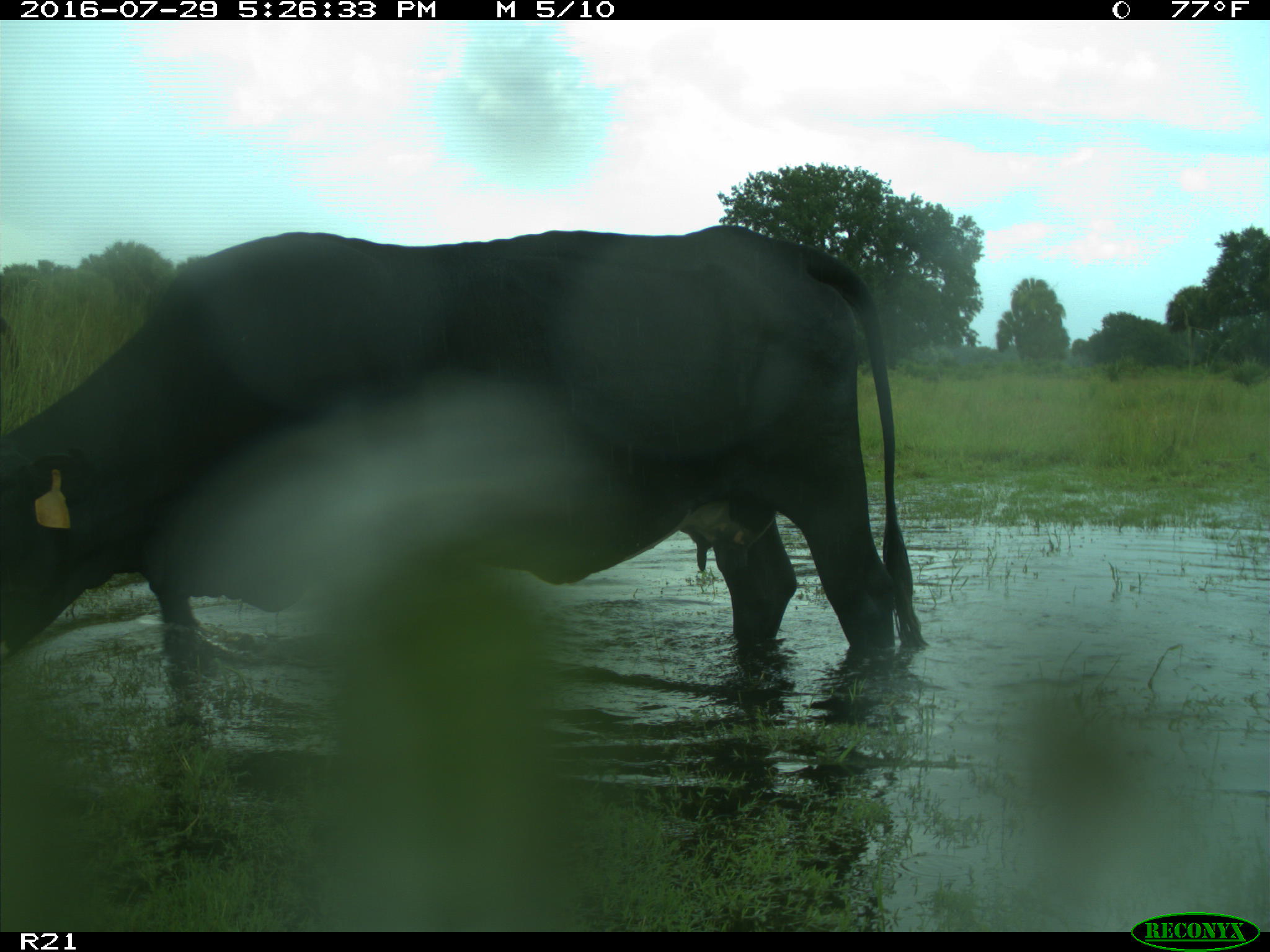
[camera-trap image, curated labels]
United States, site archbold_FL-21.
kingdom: Animalia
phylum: Chordata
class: Mammalia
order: Artiodactyla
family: Bovidae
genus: Bos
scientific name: Bos taurus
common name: domestic cow